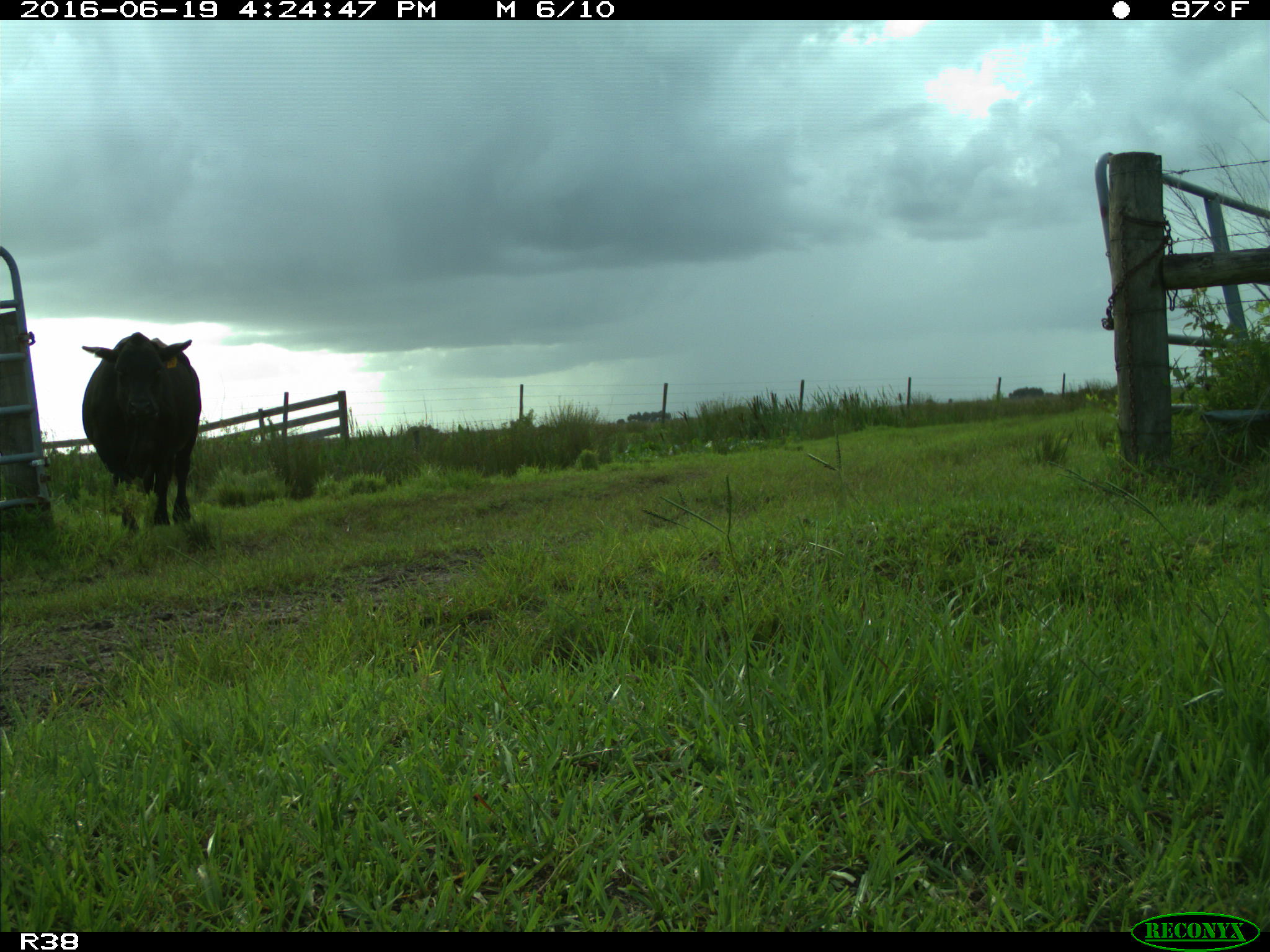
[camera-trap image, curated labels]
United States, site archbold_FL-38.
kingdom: Animalia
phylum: Chordata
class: Mammalia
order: Artiodactyla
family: Bovidae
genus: Bos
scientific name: Bos taurus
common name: domestic cow